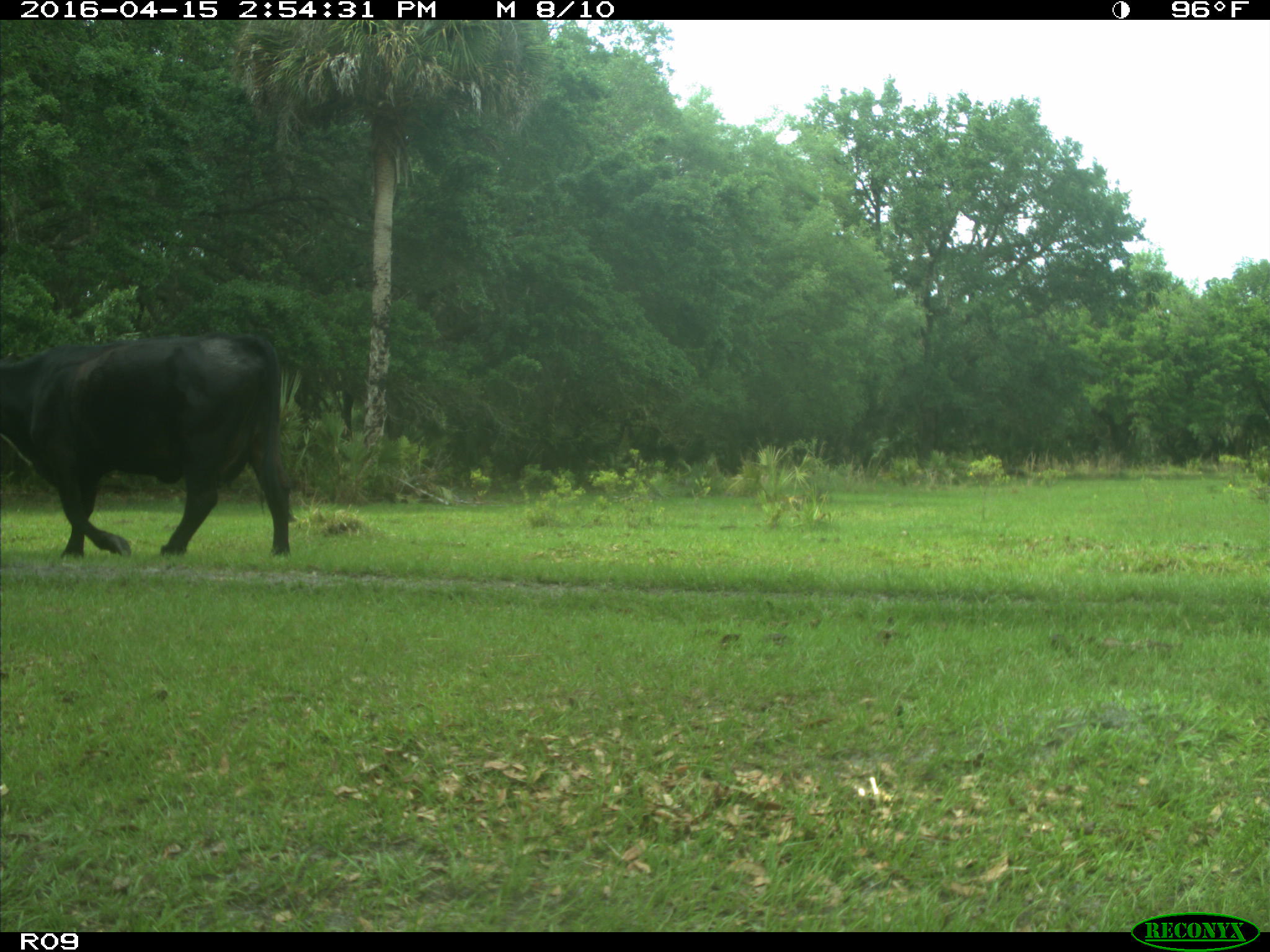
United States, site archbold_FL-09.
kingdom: Animalia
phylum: Chordata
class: Mammalia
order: Artiodactyla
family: Bovidae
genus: Bos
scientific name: Bos taurus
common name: domestic cow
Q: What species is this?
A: Bos taurus (domestic cow).